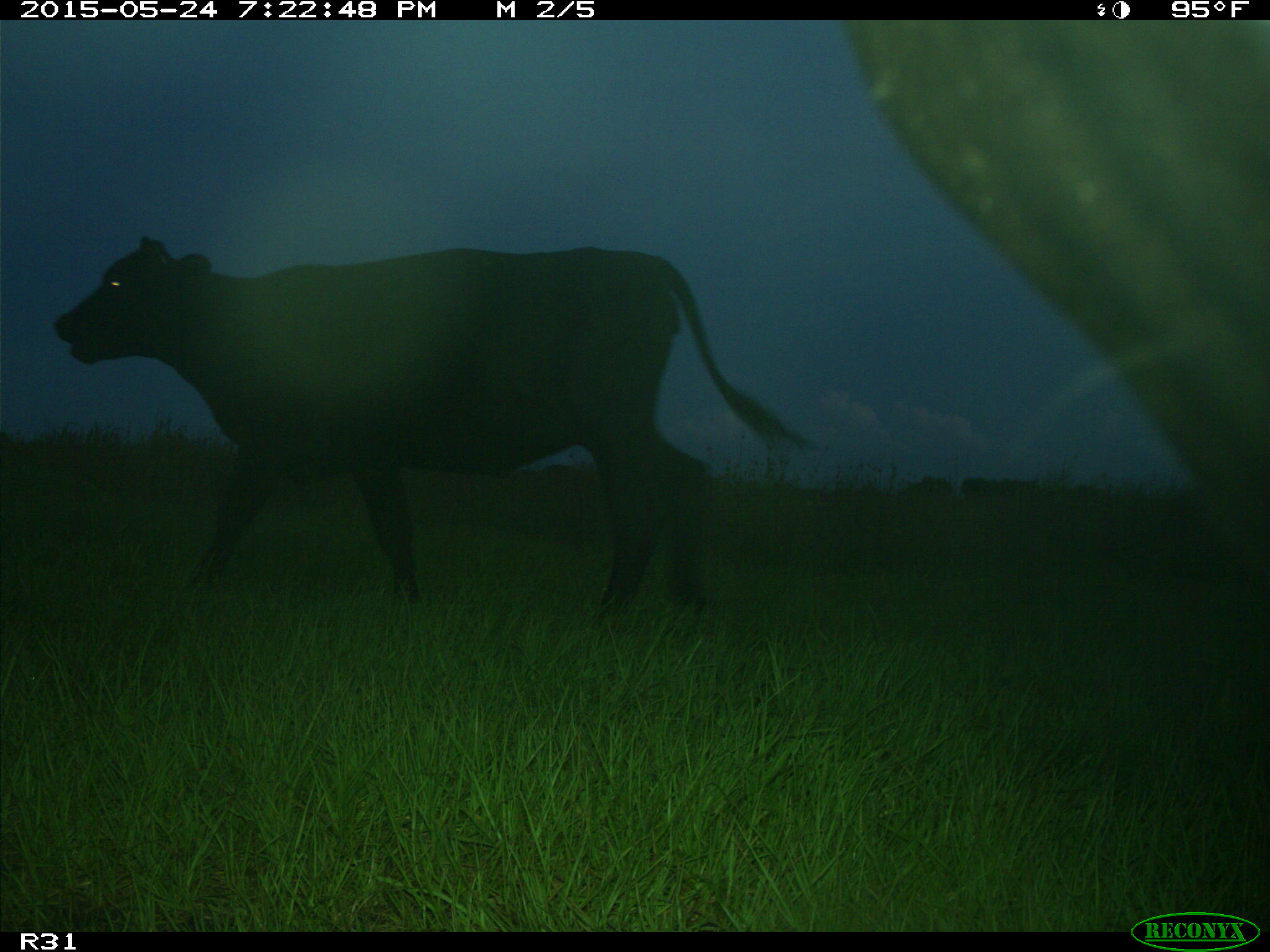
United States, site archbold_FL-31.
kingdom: Animalia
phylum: Chordata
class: Mammalia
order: Artiodactyla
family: Bovidae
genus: Bos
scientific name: Bos taurus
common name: domestic cow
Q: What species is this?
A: Bos taurus (domestic cow).